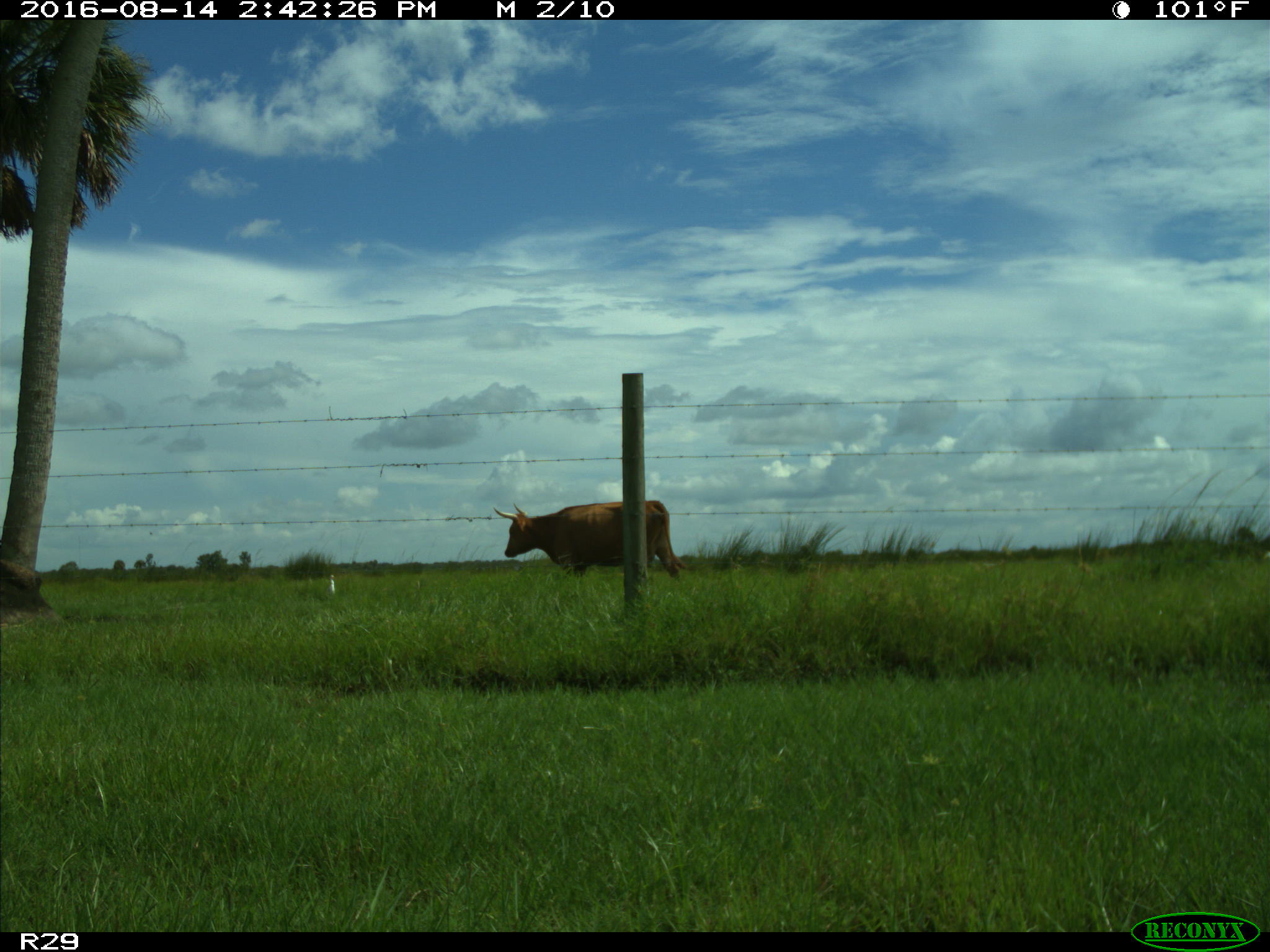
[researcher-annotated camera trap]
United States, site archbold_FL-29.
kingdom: Animalia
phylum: Chordata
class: Mammalia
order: Artiodactyla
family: Bovidae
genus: Bos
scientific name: Bos taurus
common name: domestic cow